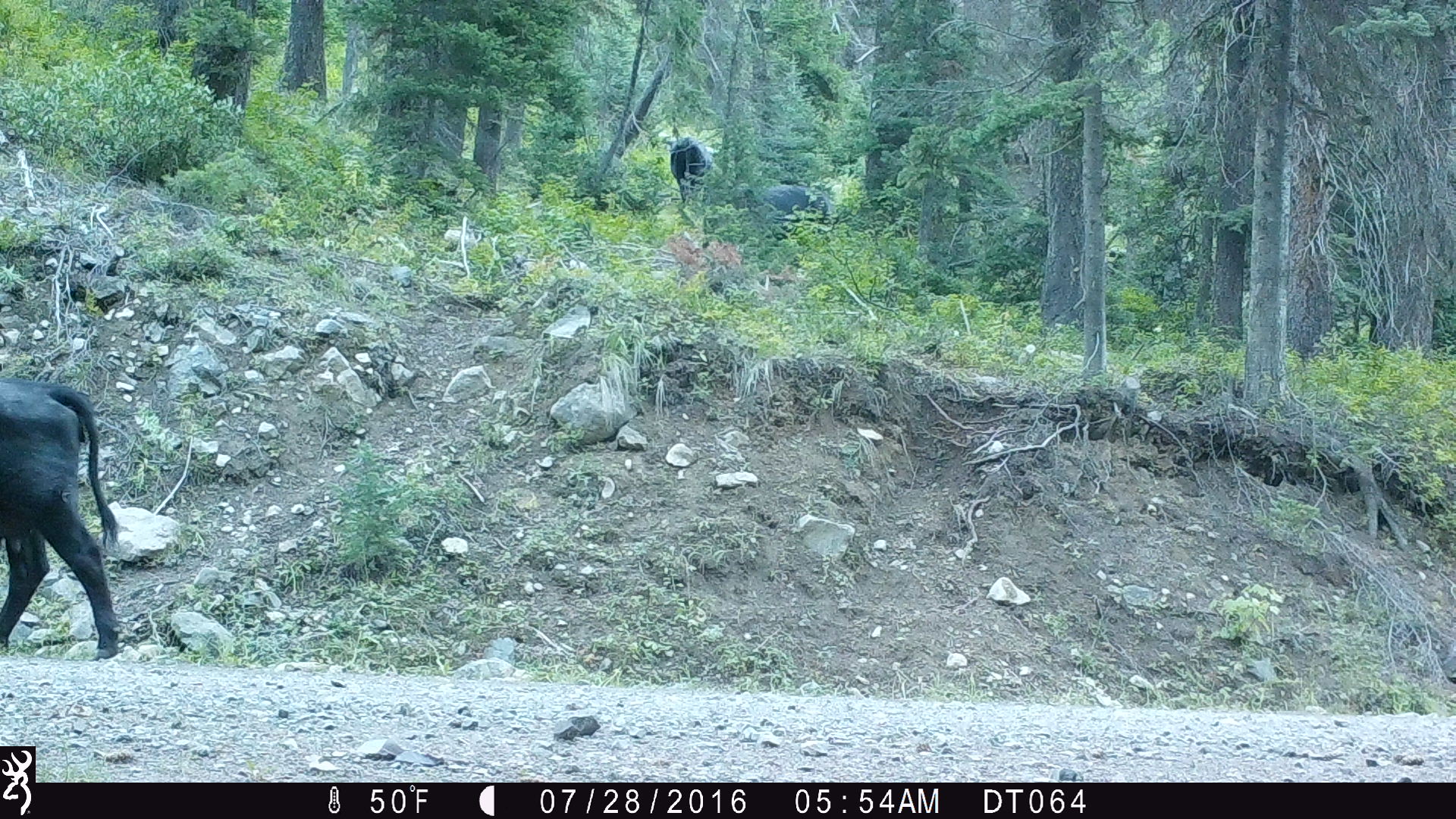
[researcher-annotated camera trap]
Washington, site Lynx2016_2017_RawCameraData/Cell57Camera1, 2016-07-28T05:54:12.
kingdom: Animalia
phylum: Chordata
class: Mammalia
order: Artiodactyla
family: Bovidae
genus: Bos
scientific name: Bos taurus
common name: domestic cattle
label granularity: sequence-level